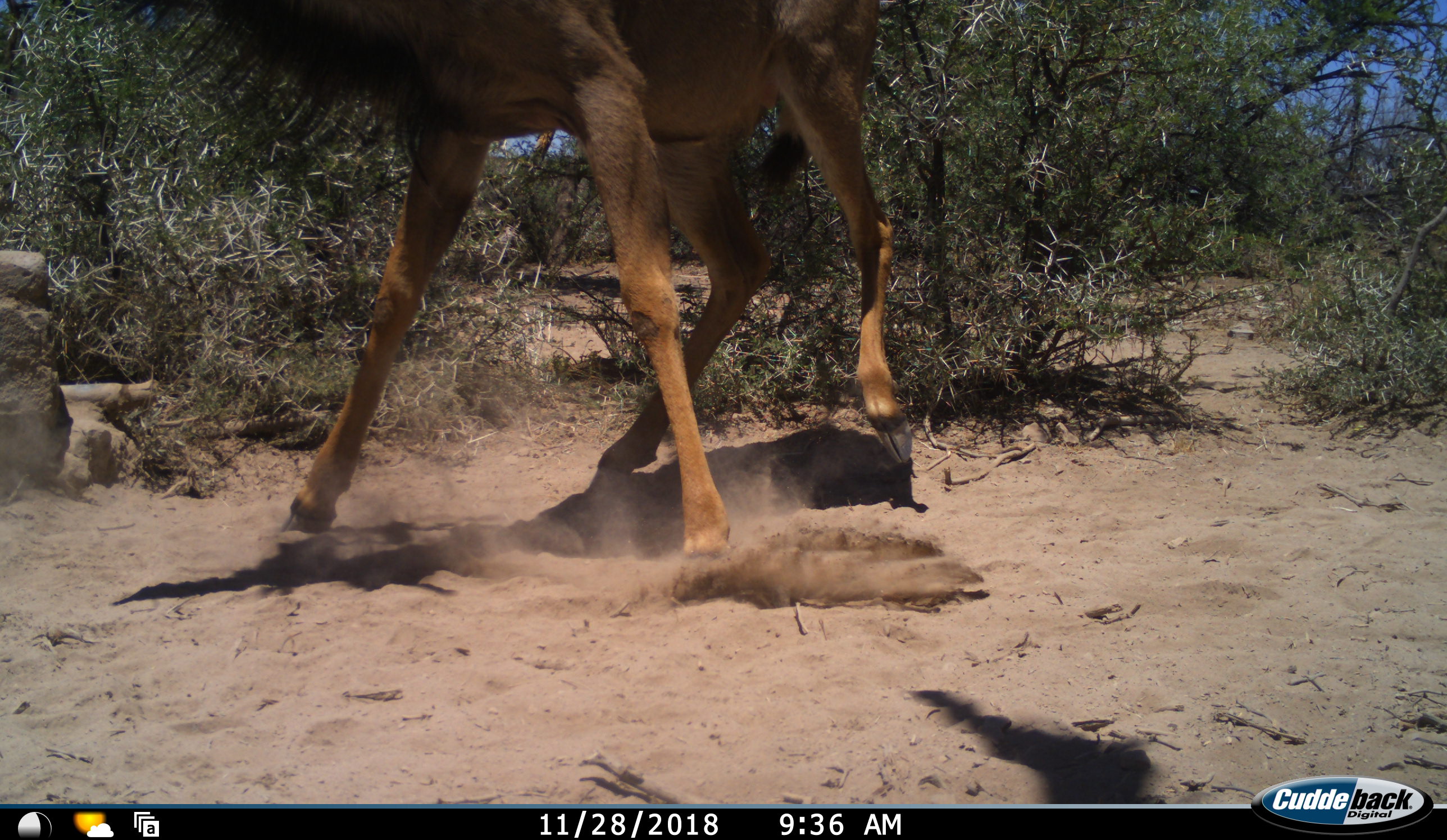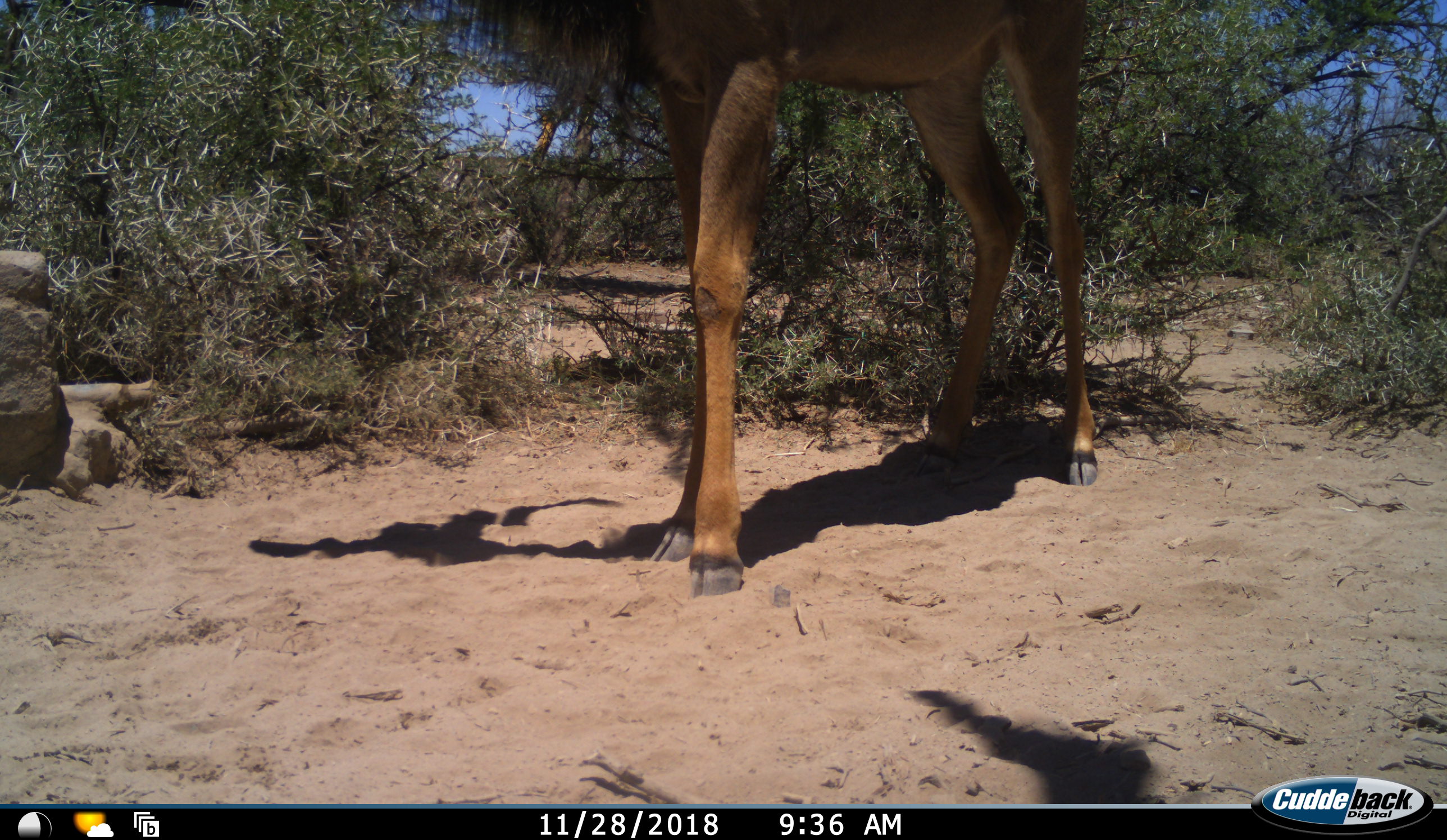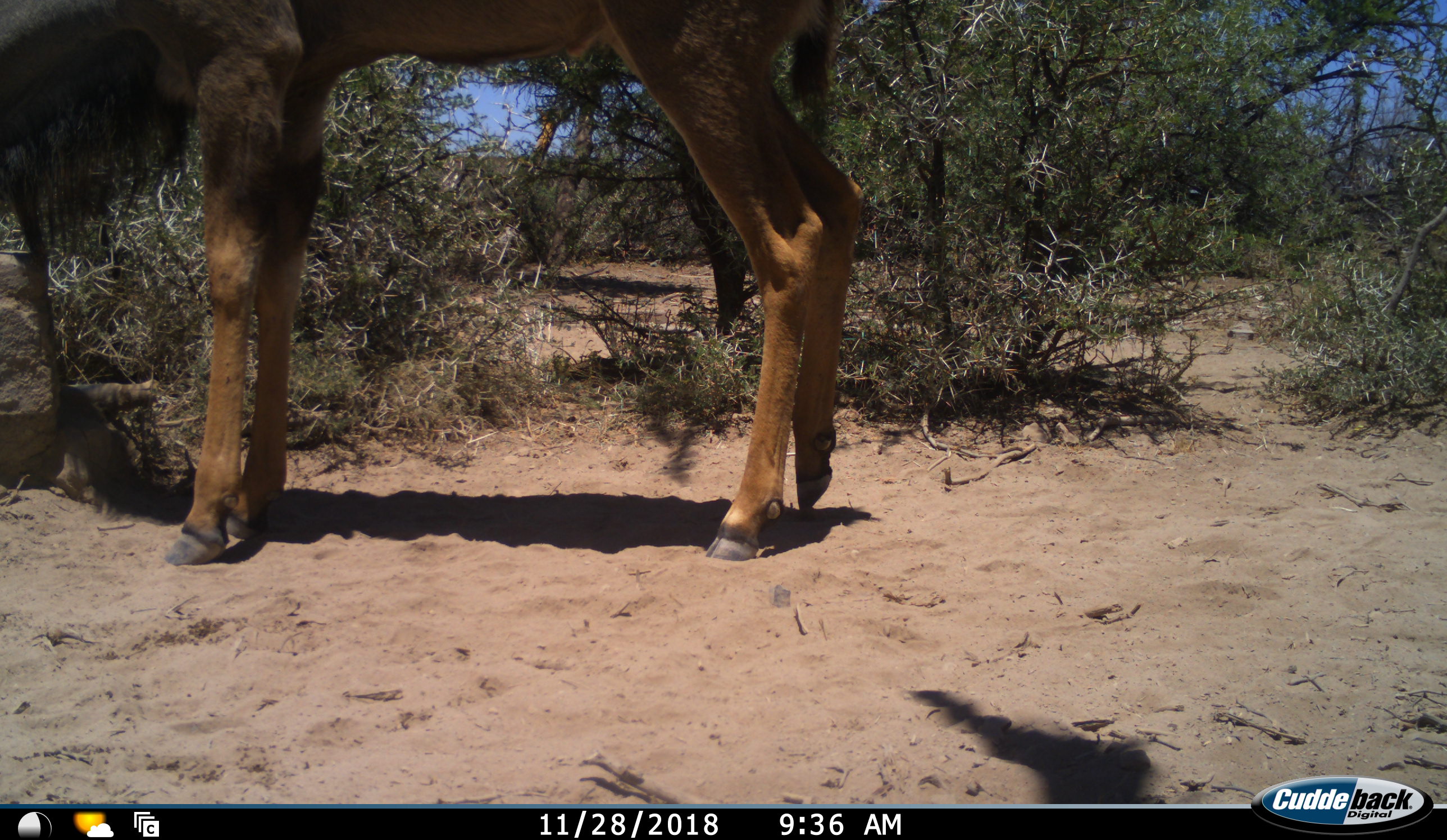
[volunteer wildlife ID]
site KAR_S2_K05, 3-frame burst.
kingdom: Animalia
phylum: Chordata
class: Mammalia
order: Artiodactyla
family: Bovidae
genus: Tragelaphus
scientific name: Tragelaphus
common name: kudu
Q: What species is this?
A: Kudu (Tragelaphus).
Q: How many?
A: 1.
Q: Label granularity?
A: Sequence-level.